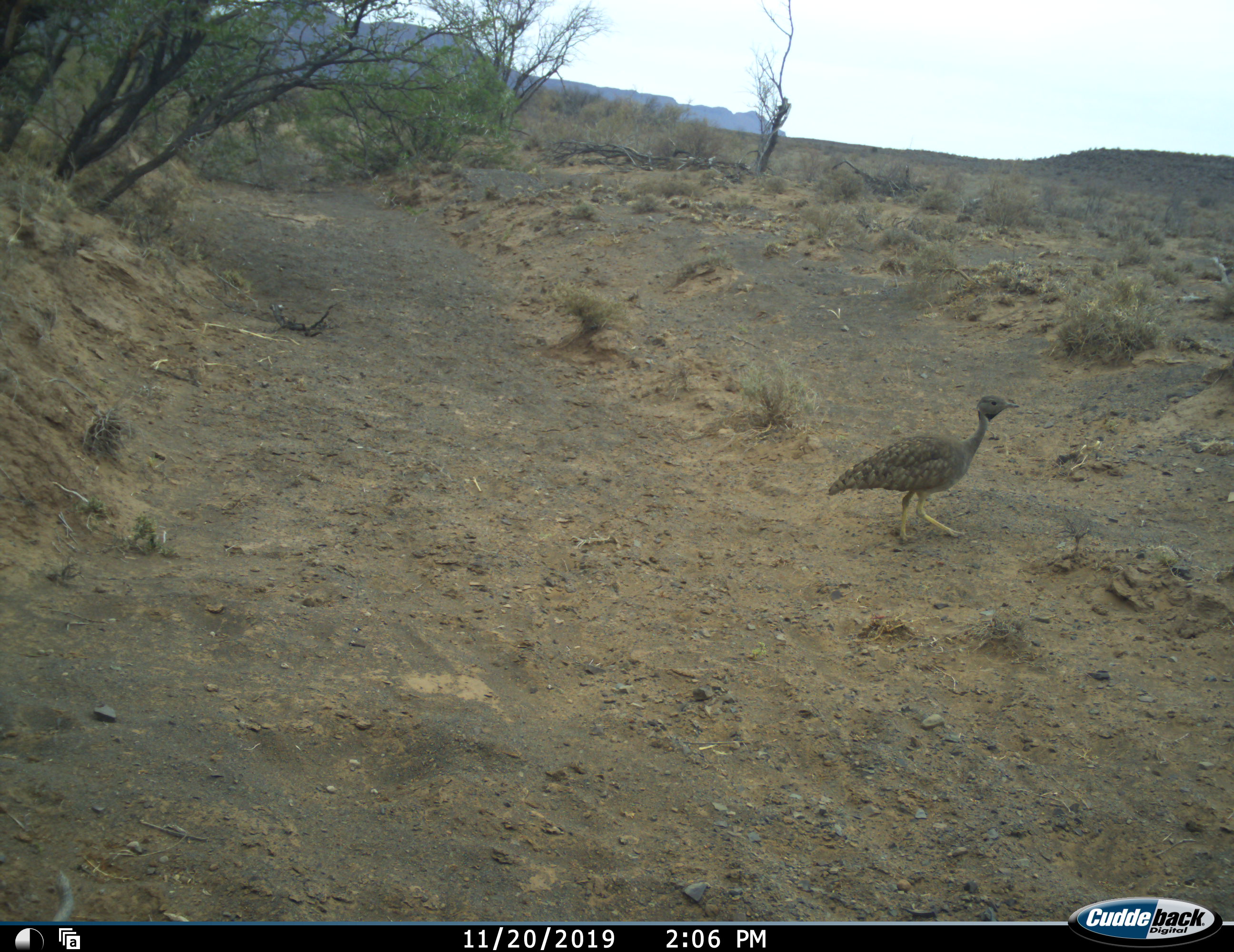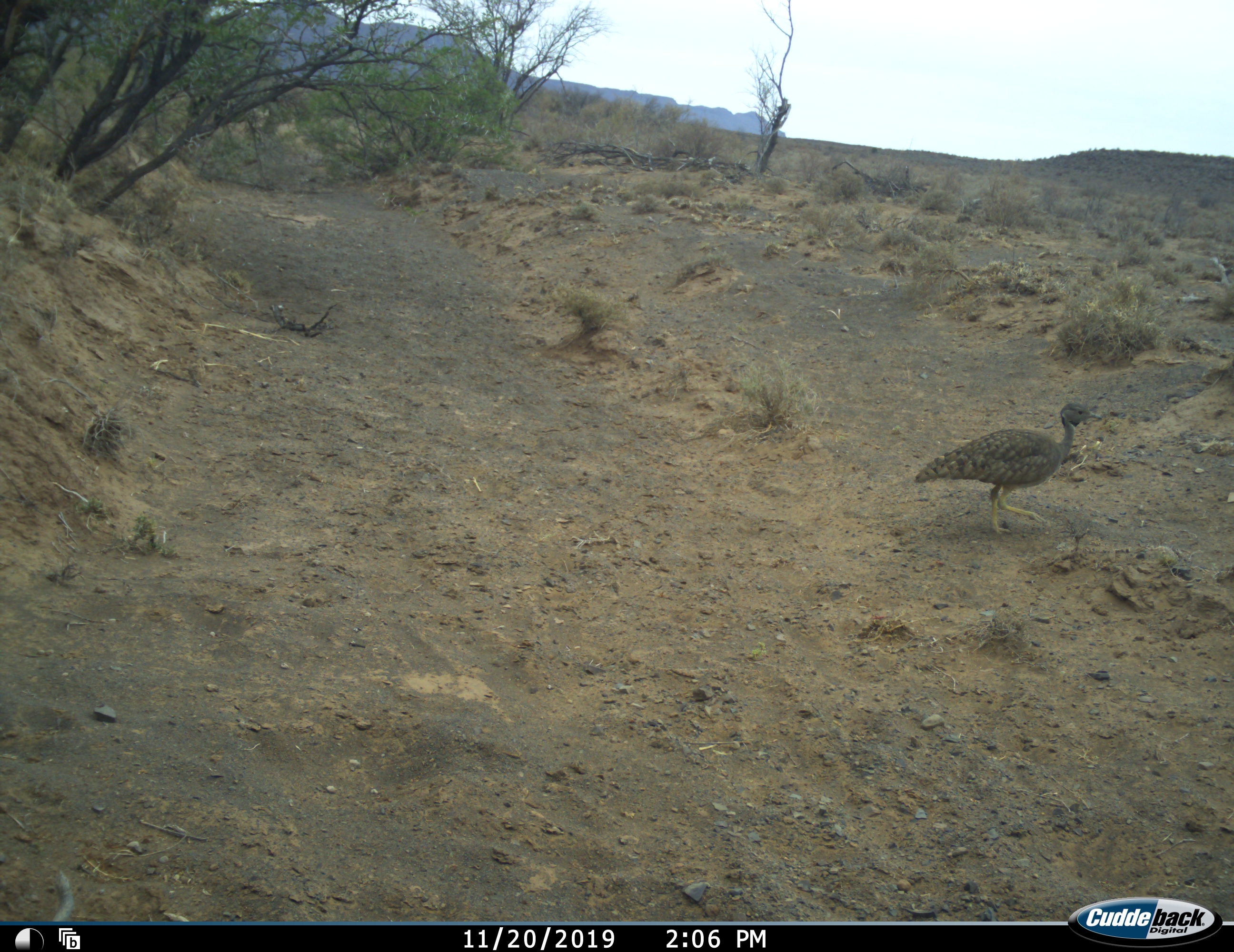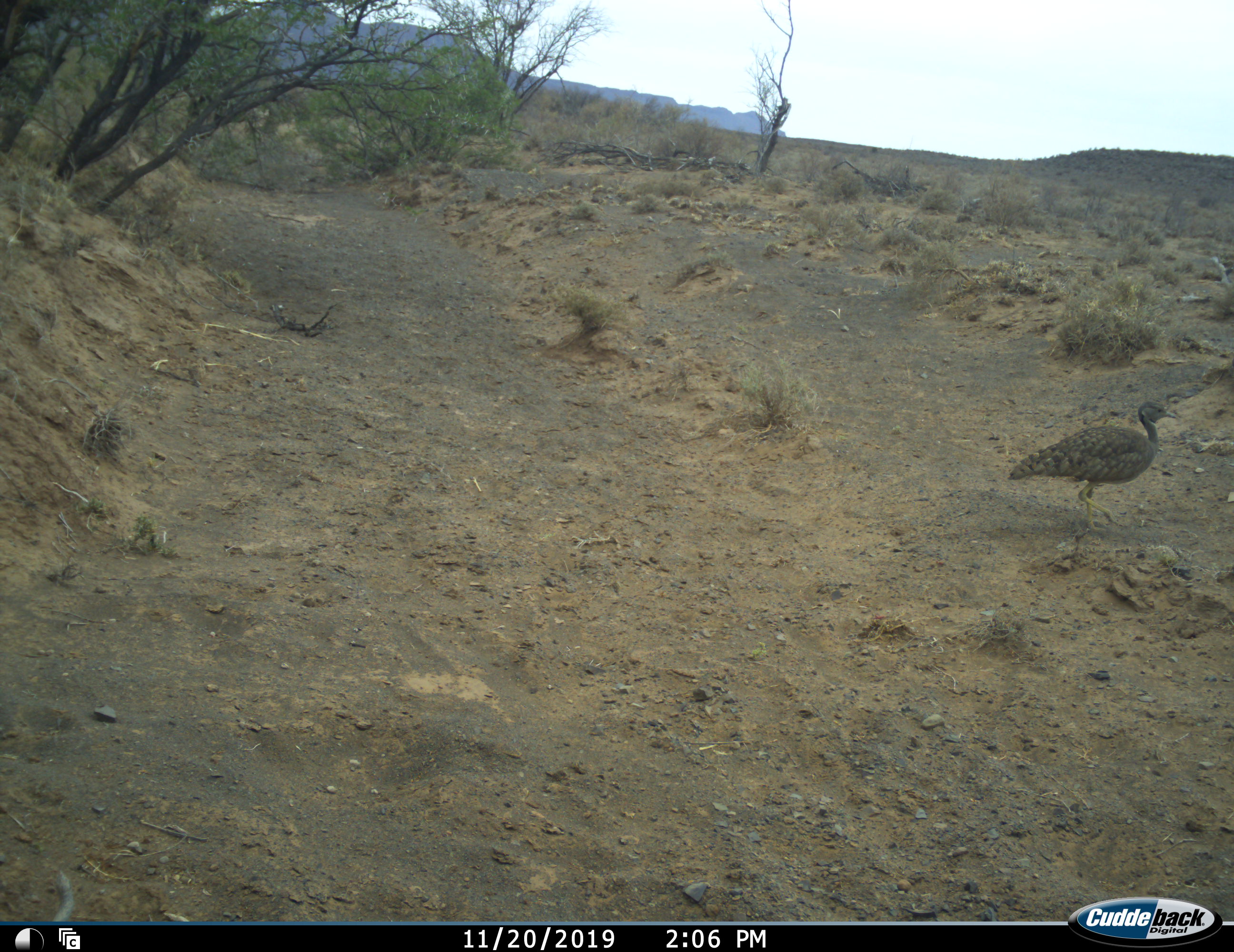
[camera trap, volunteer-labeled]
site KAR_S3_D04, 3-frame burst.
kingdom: Animalia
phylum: Chordata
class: Aves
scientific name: Aves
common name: bird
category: birdother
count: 1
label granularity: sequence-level